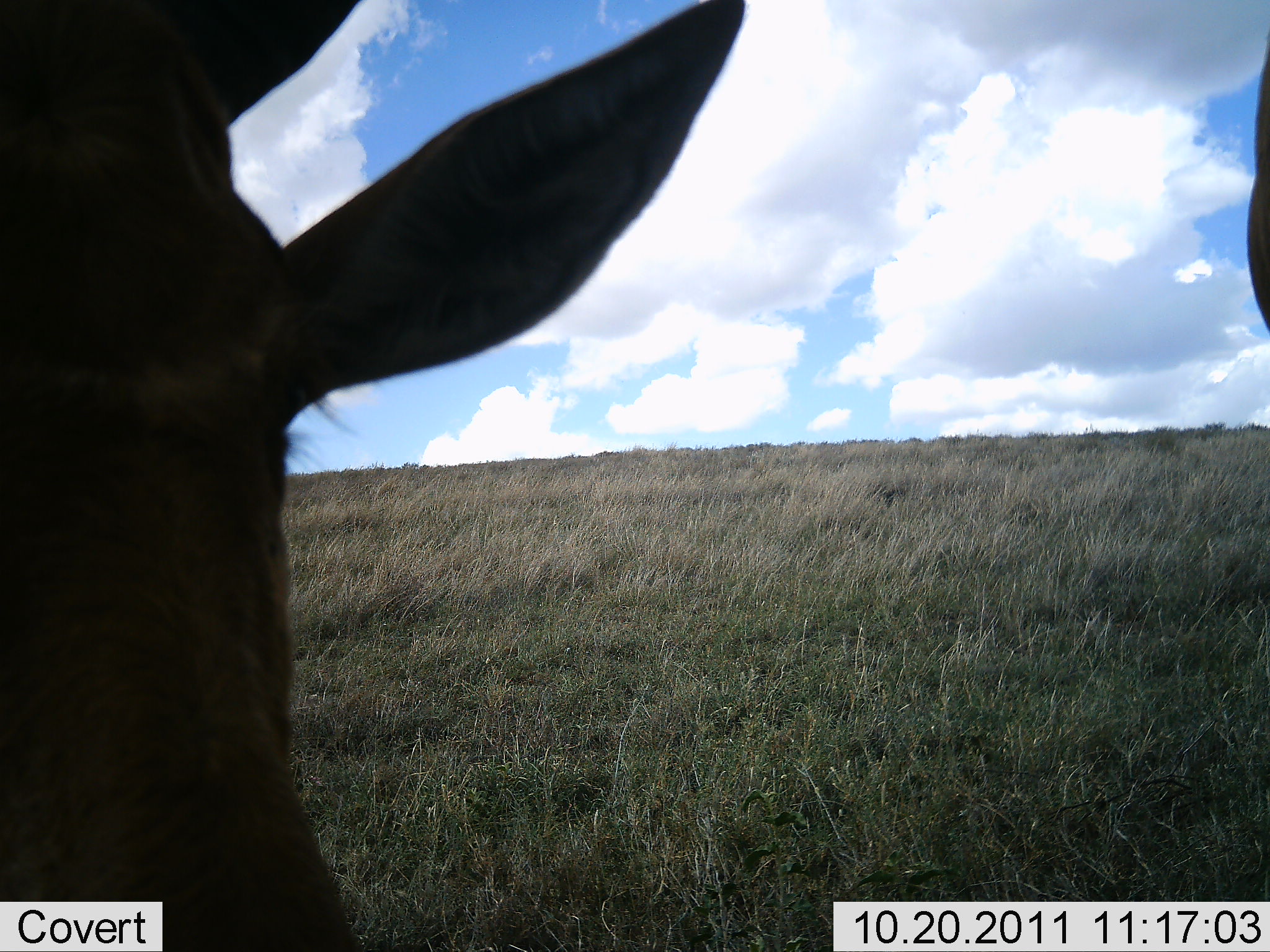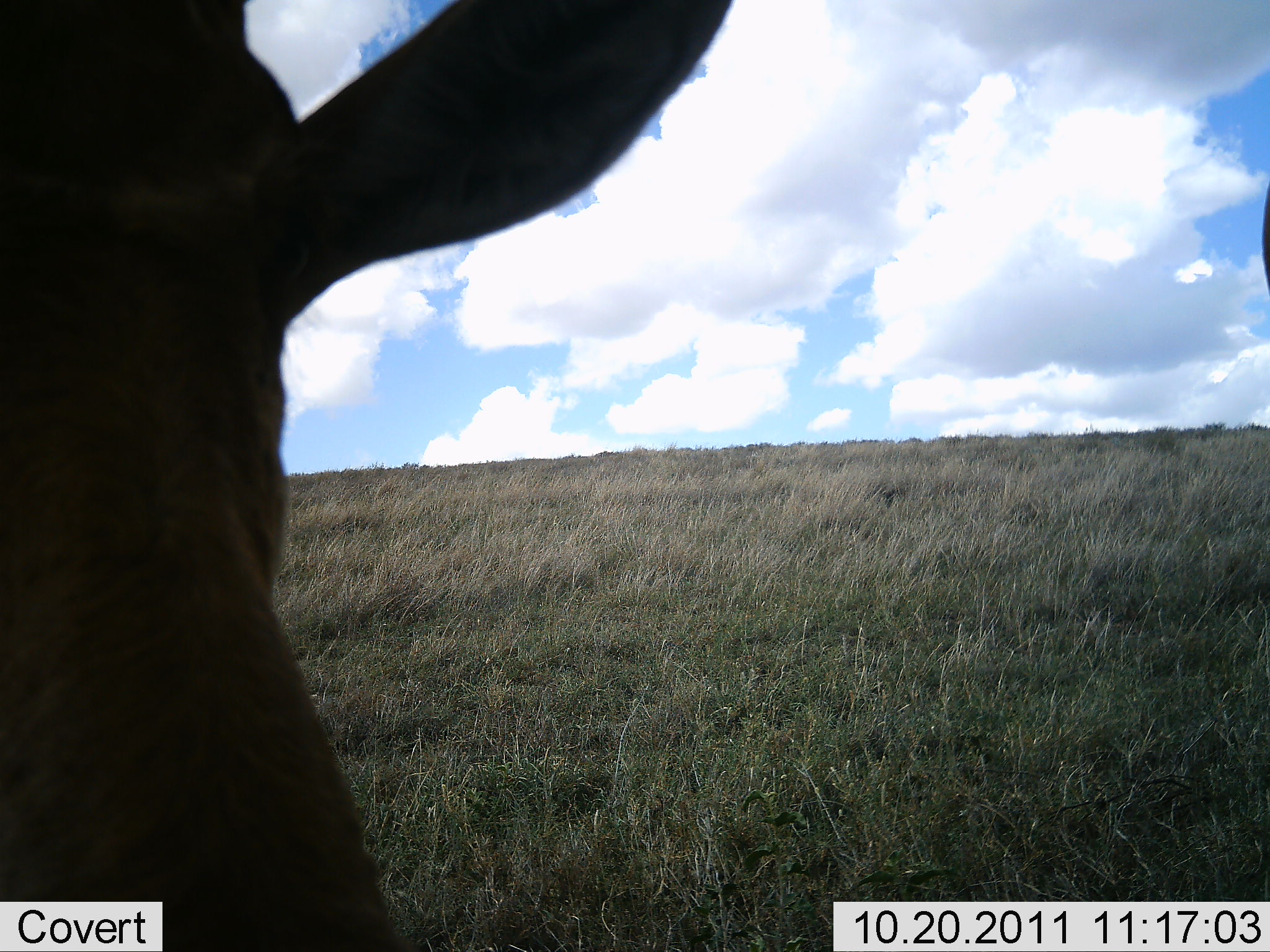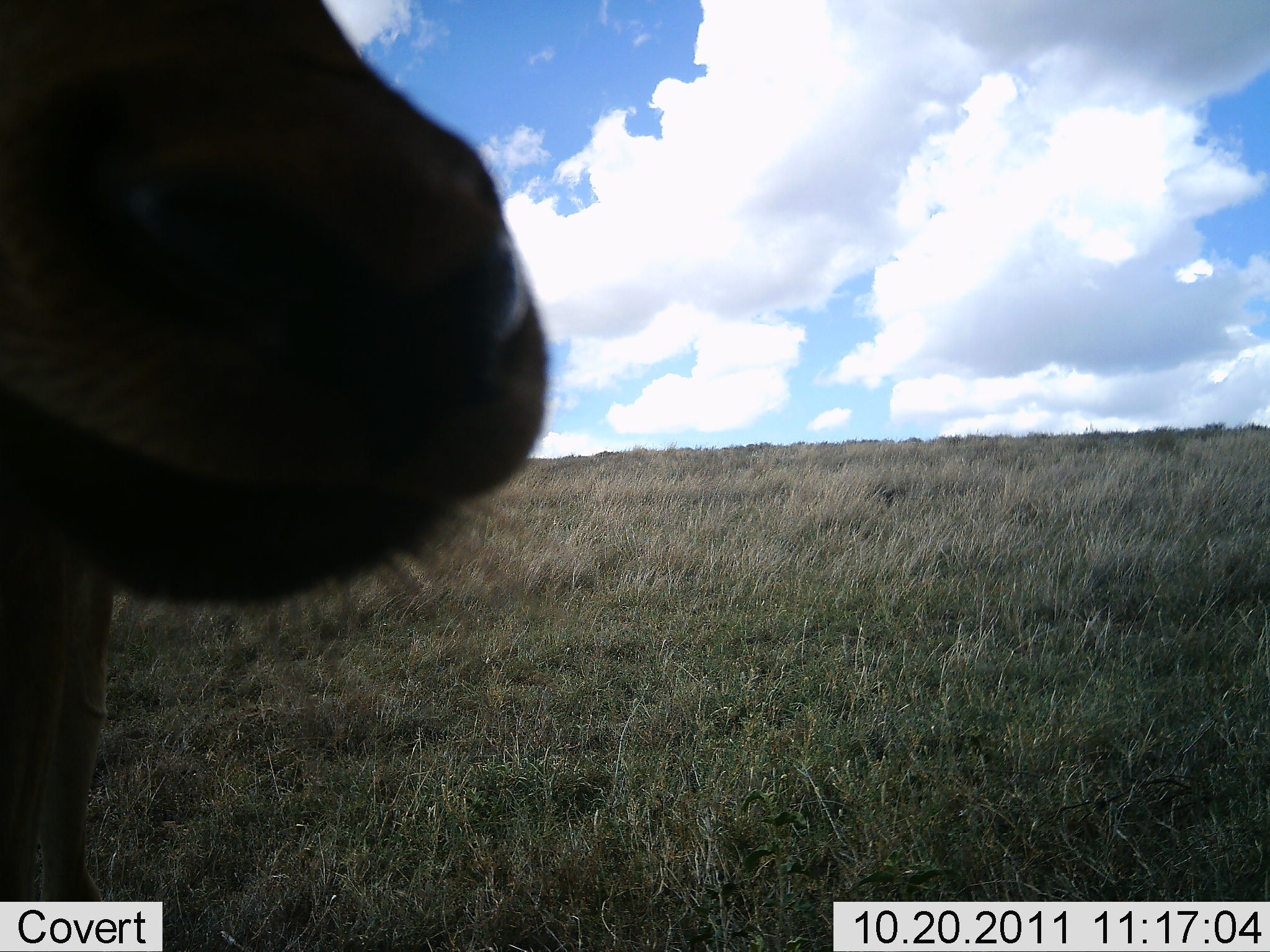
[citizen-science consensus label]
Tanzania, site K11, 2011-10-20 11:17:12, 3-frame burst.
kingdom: Animalia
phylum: Chordata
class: Mammalia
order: Artiodactyla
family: Bovidae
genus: Alcelaphus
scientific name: Alcelaphus buselaphus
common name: hartebeest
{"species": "hartebeest (Alcelaphus buselaphus)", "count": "2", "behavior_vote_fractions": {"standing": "100%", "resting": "0%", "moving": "0%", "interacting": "0%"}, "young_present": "0%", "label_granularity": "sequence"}